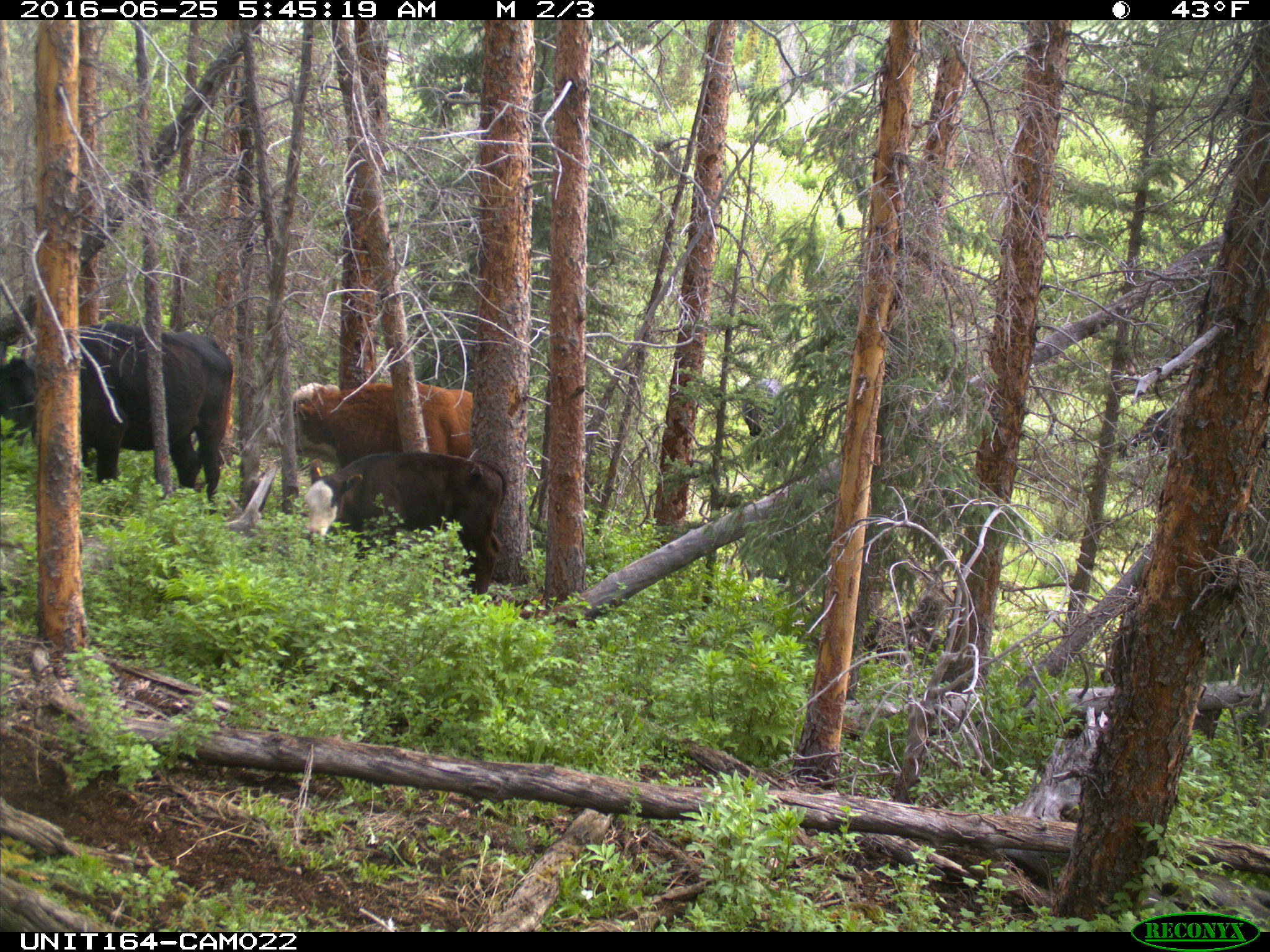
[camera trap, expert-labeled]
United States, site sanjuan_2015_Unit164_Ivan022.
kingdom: Animalia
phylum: Chordata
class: Mammalia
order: Artiodactyla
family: Bovidae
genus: Bos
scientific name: Bos taurus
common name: domestic cow